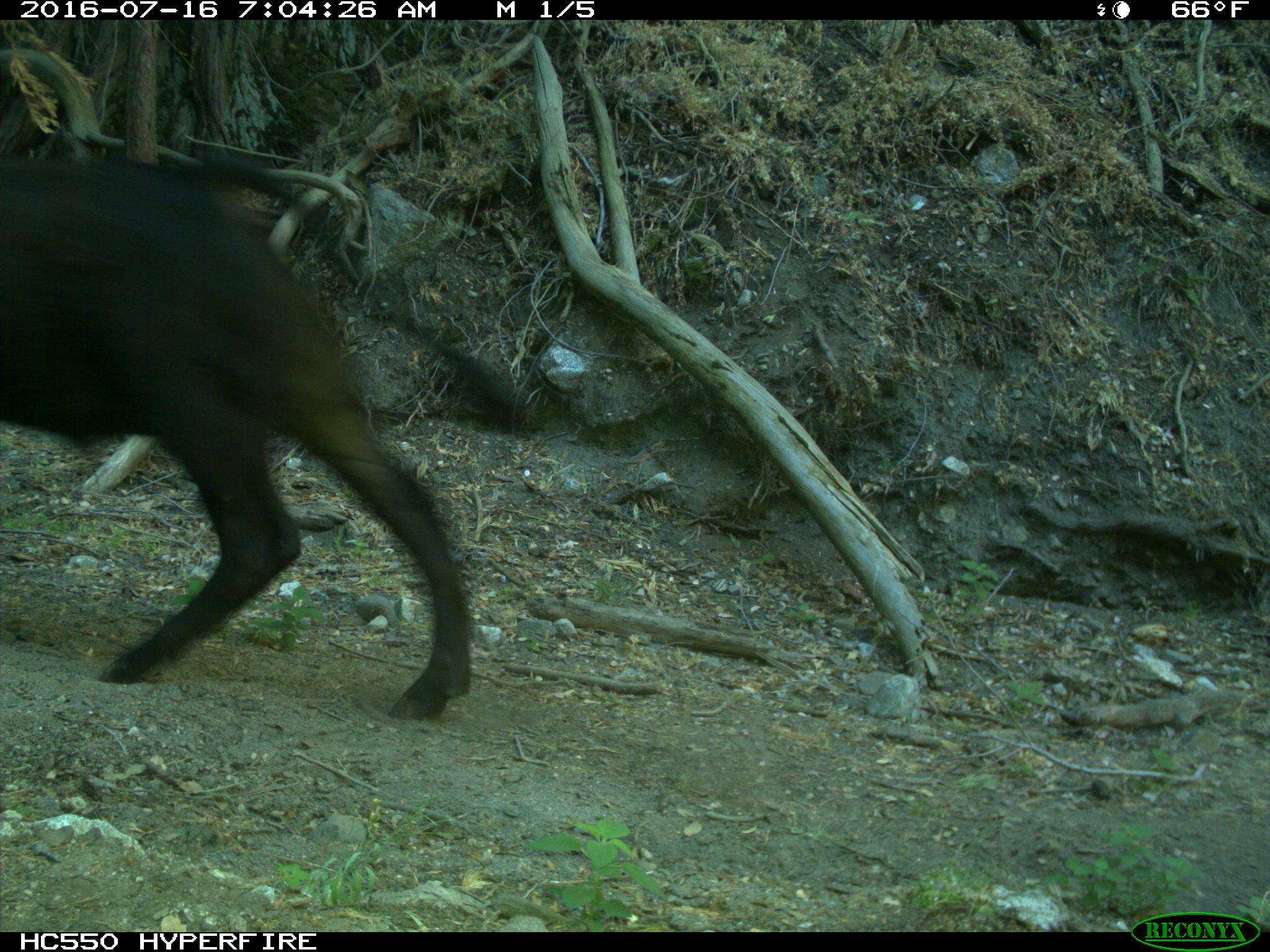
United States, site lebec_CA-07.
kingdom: Animalia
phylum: Chordata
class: Mammalia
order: Artiodactyla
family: Bovidae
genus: Bos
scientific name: Bos taurus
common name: domestic cow